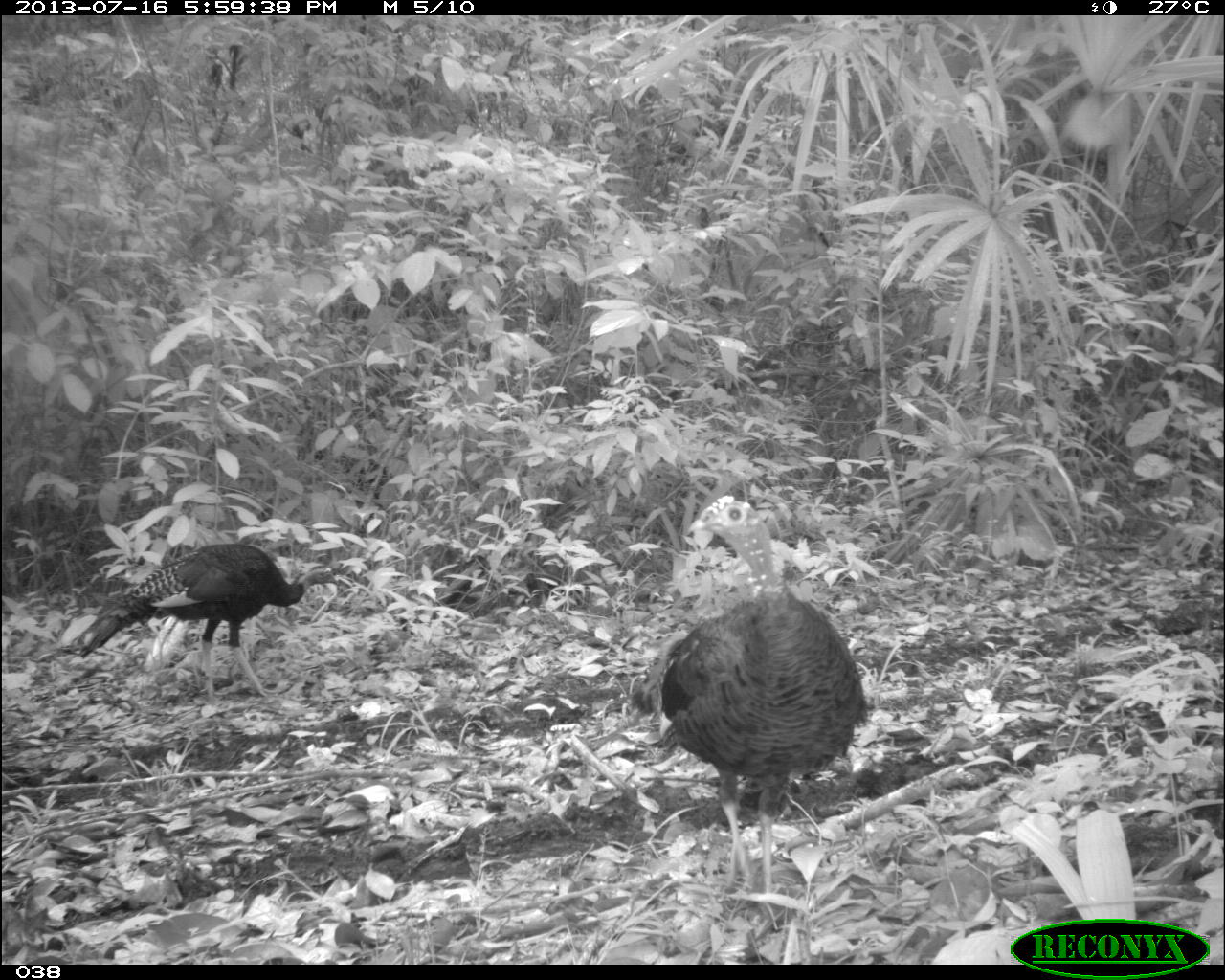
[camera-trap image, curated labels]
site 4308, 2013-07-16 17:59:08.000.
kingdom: Animalia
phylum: Chordata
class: Aves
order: Galliformes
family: Phasianidae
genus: Meleagris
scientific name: Meleagris ocellata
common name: ocellated turkey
Meleagris ocellata (ocellated turkey), count 3.